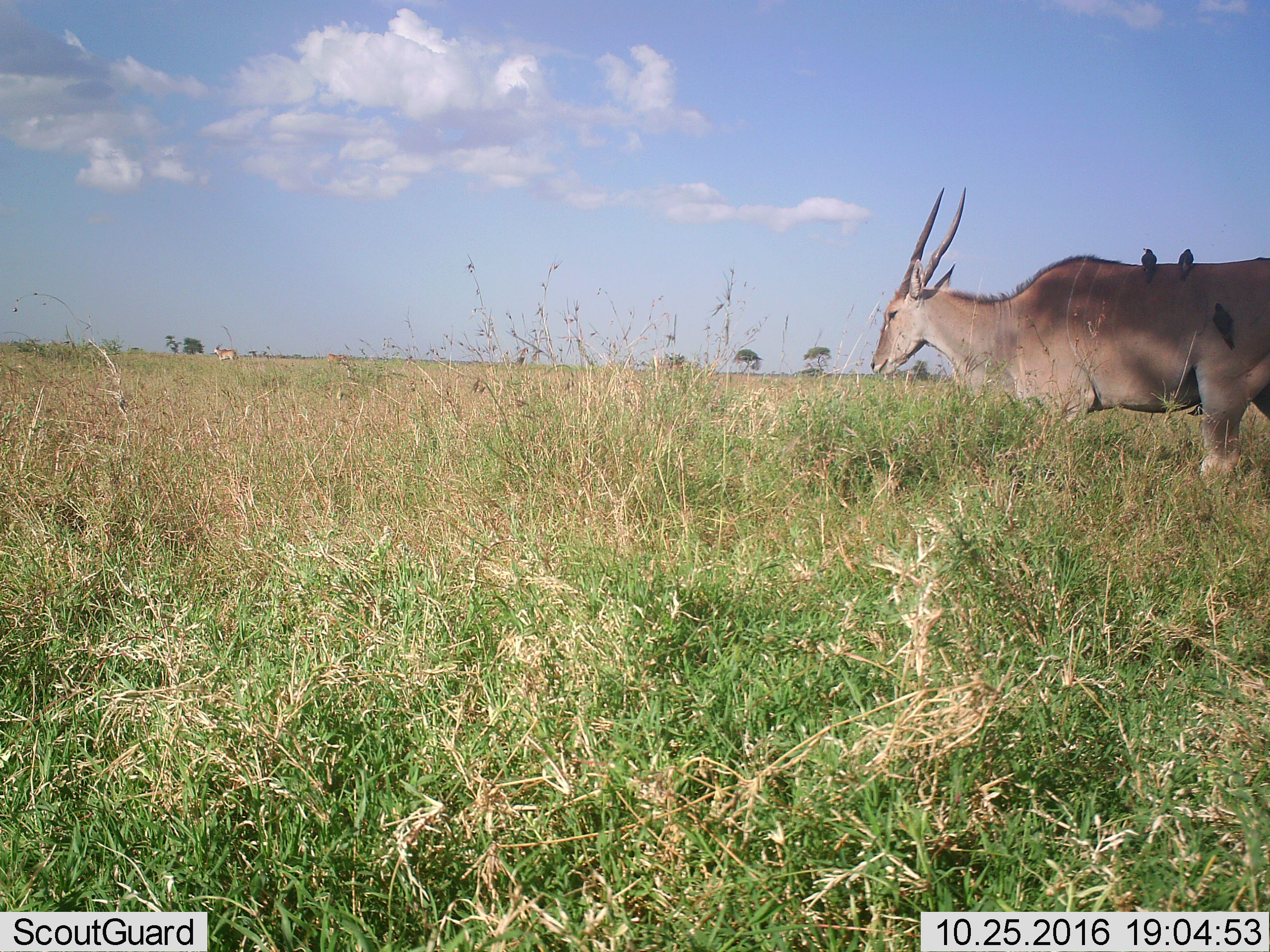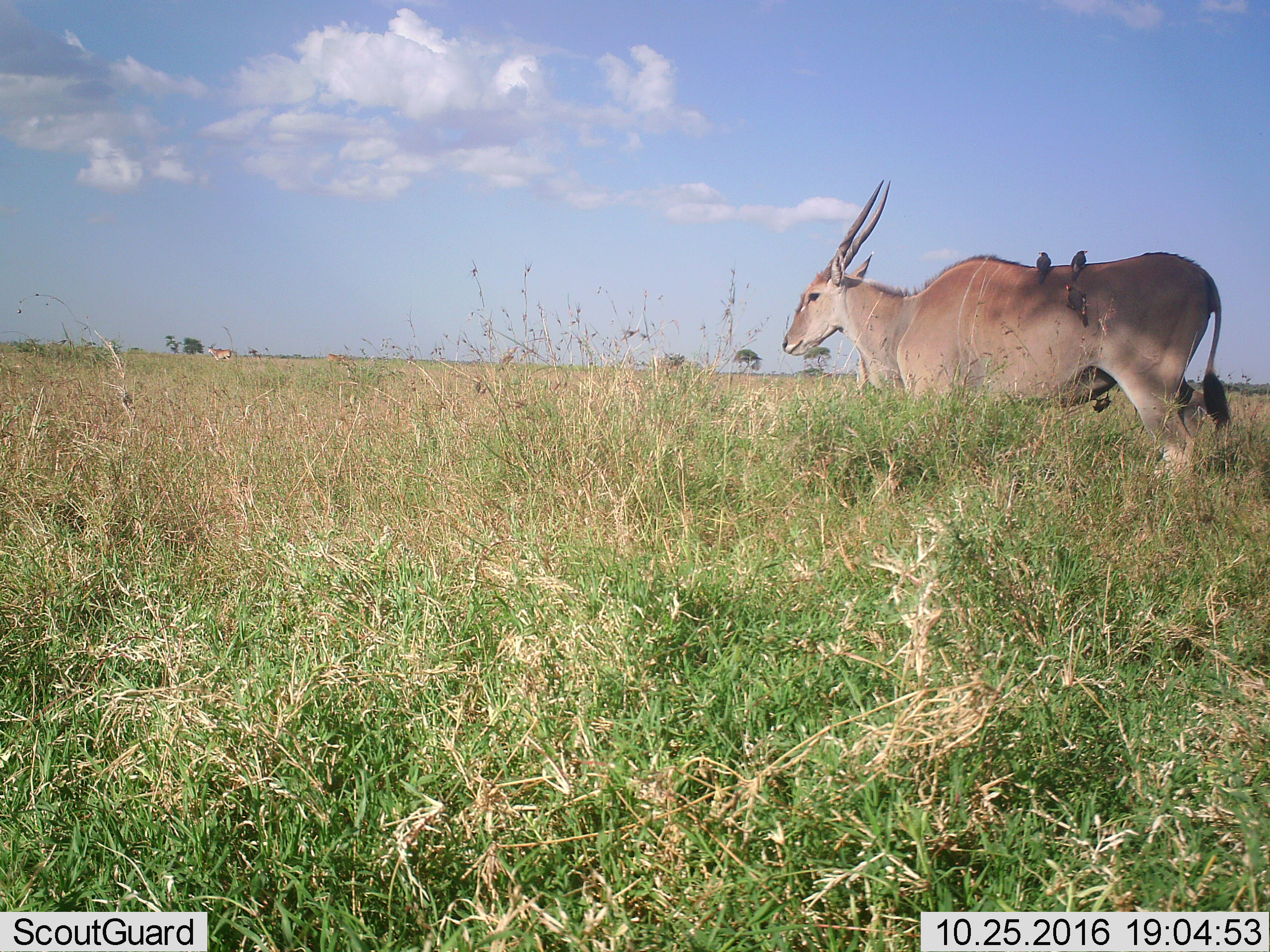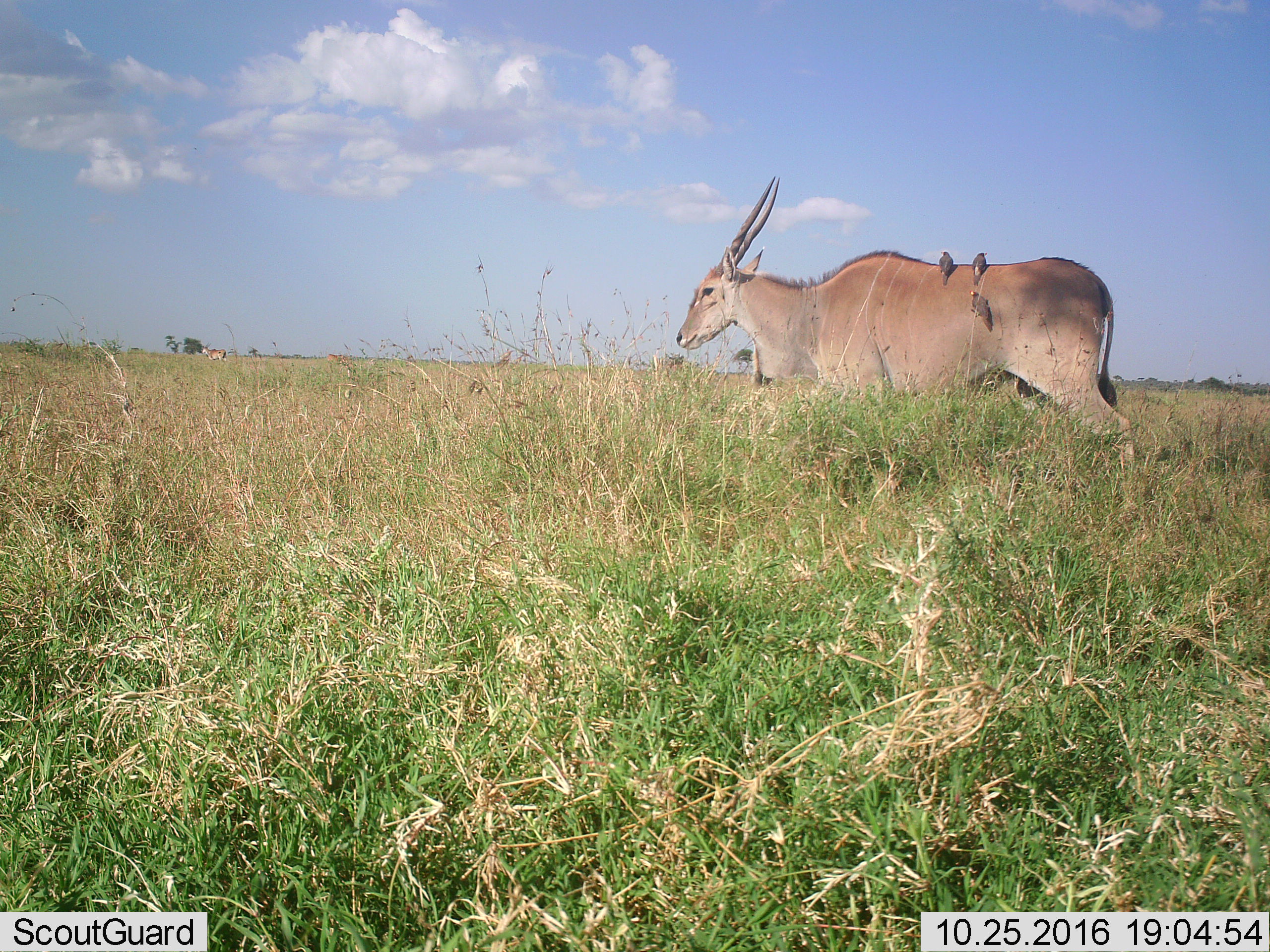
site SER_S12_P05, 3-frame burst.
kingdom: Animalia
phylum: Chordata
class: Aves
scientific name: Aves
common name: bird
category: birdother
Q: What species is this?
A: Birdother (bird) (Aves).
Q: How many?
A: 3.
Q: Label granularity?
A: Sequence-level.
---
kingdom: Animalia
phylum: Chordata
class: Mammalia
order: Artiodactyla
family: Bovidae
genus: Tragelaphus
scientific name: Tragelaphus oryx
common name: eland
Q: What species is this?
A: Eland (Tragelaphus oryx).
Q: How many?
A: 3.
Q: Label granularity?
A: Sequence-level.